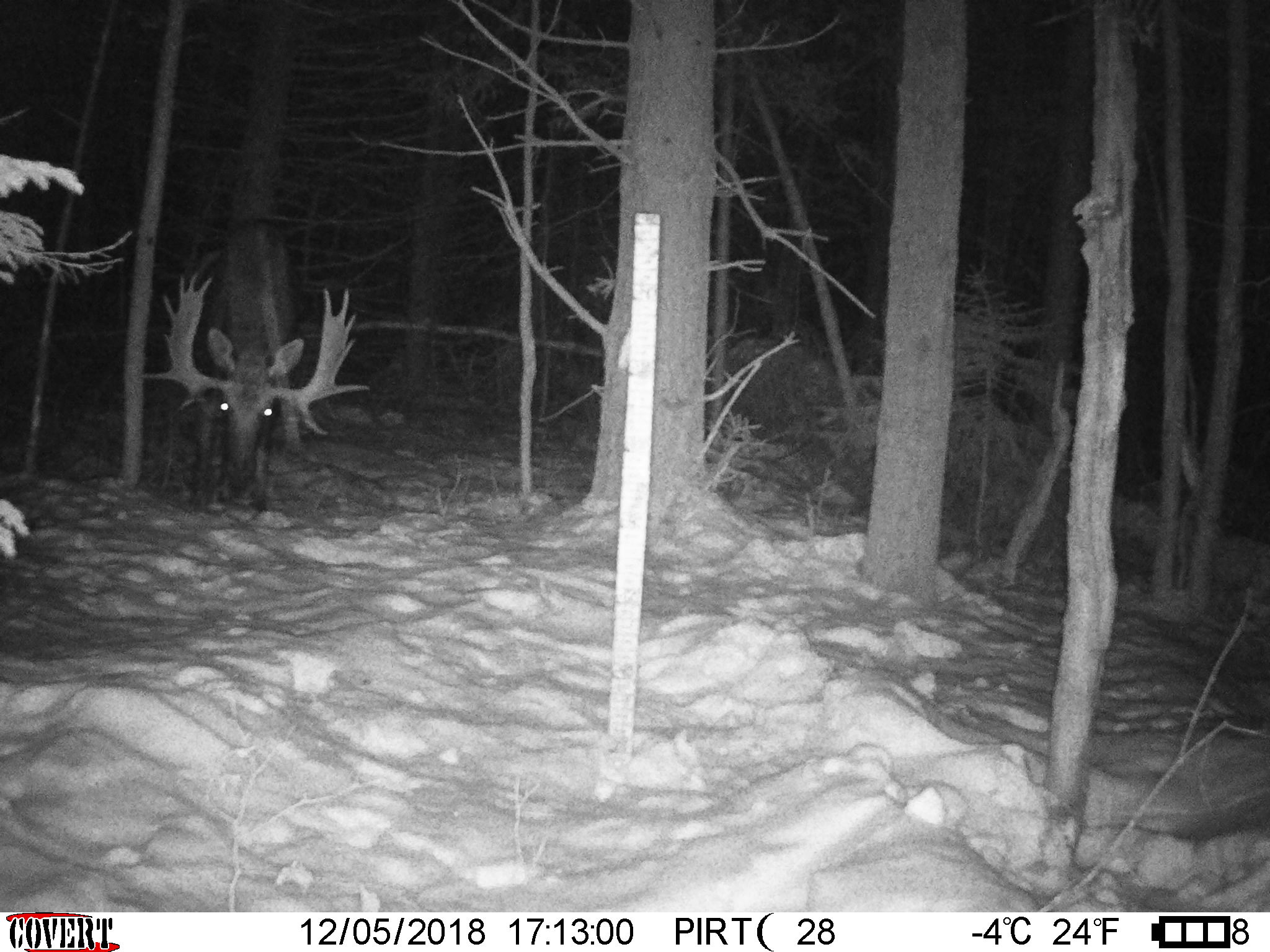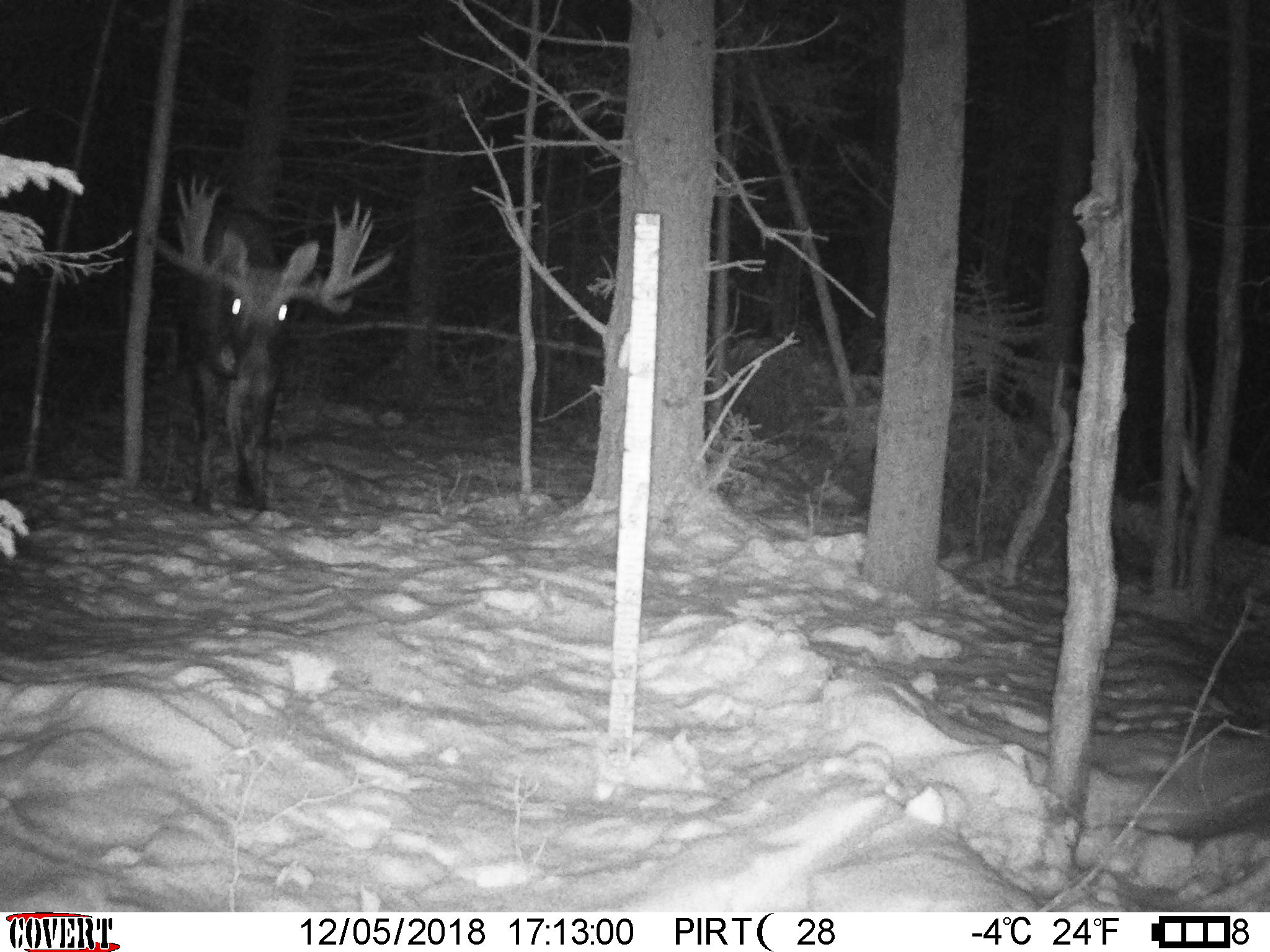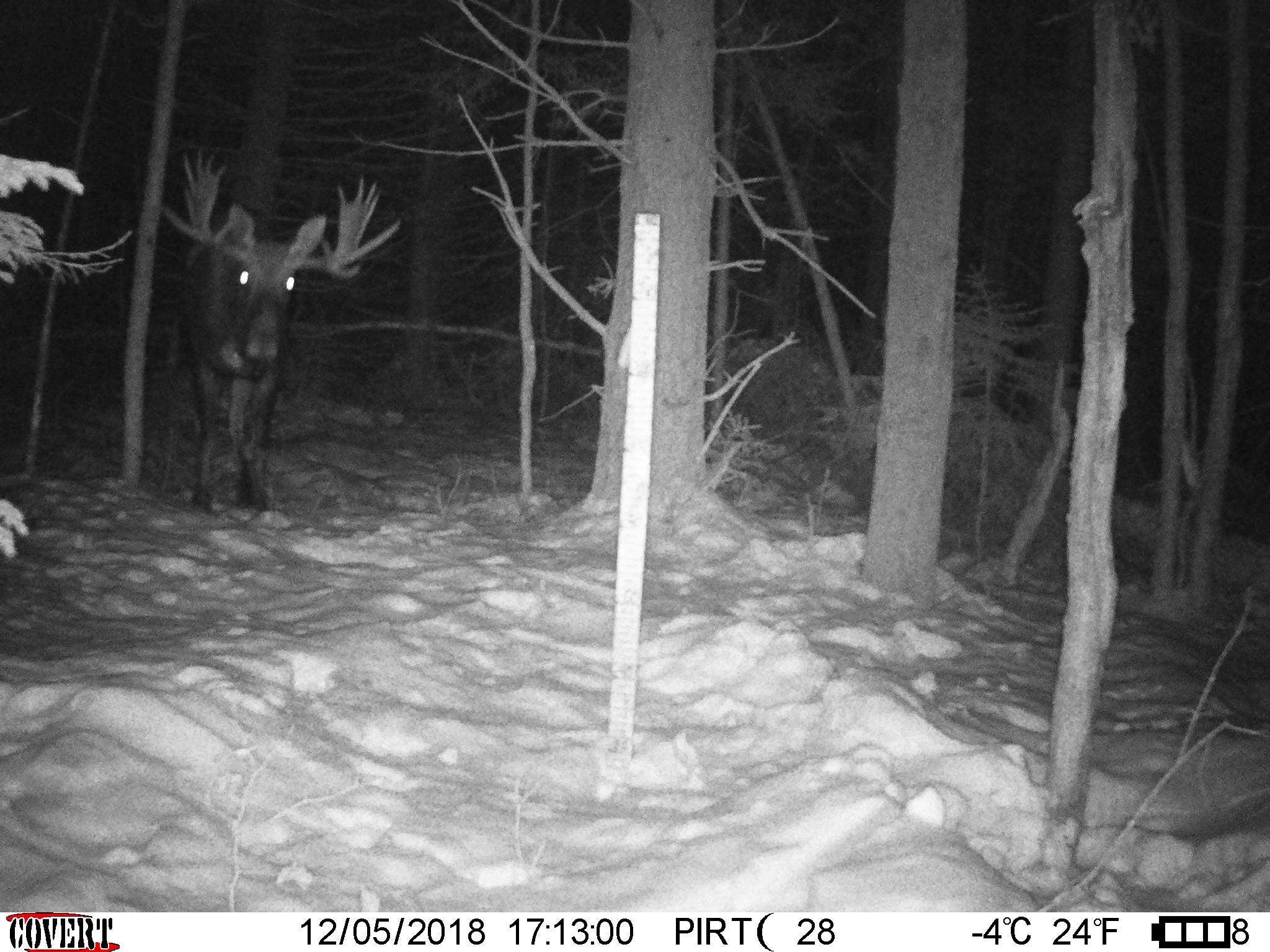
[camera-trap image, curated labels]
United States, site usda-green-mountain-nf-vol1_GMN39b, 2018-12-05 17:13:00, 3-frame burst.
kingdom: Animalia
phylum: Chordata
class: Mammalia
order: Artiodactyla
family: Cervidae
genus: Alces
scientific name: Alces alces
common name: moose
Moose (Alces alces).